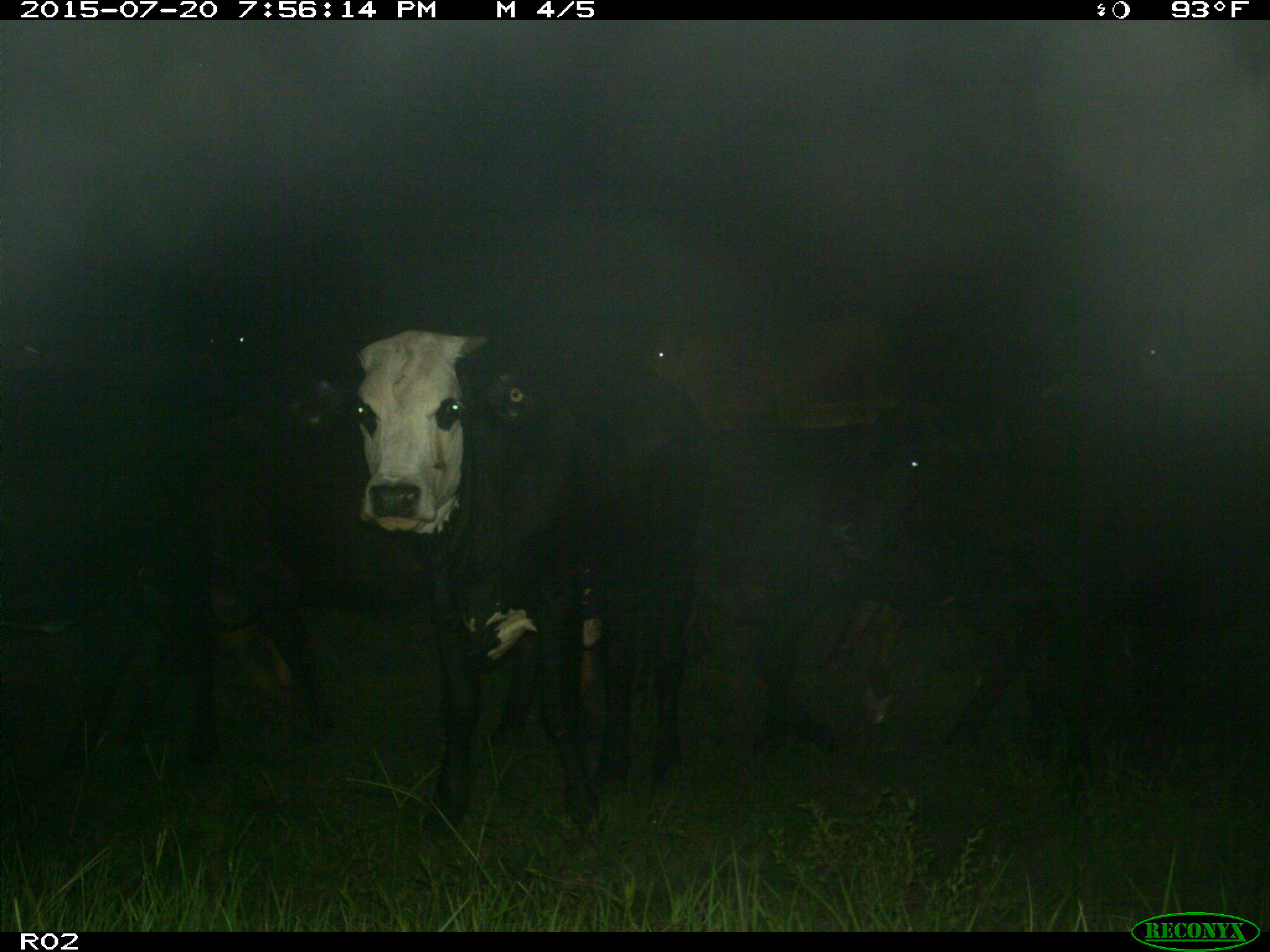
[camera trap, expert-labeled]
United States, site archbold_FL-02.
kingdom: Animalia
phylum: Chordata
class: Mammalia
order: Artiodactyla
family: Bovidae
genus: Bos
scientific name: Bos taurus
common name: domestic cow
Bos taurus (domestic cow).